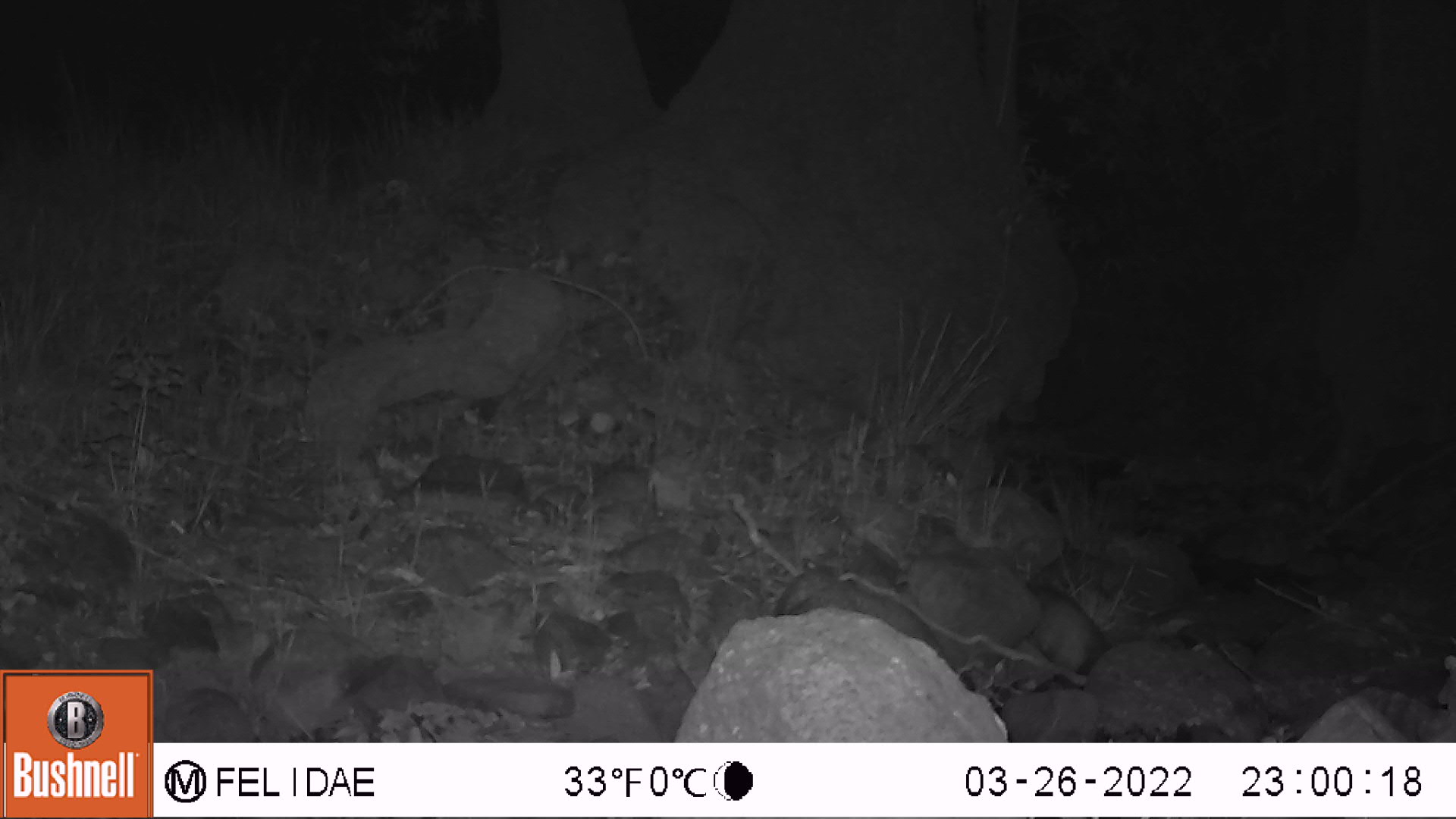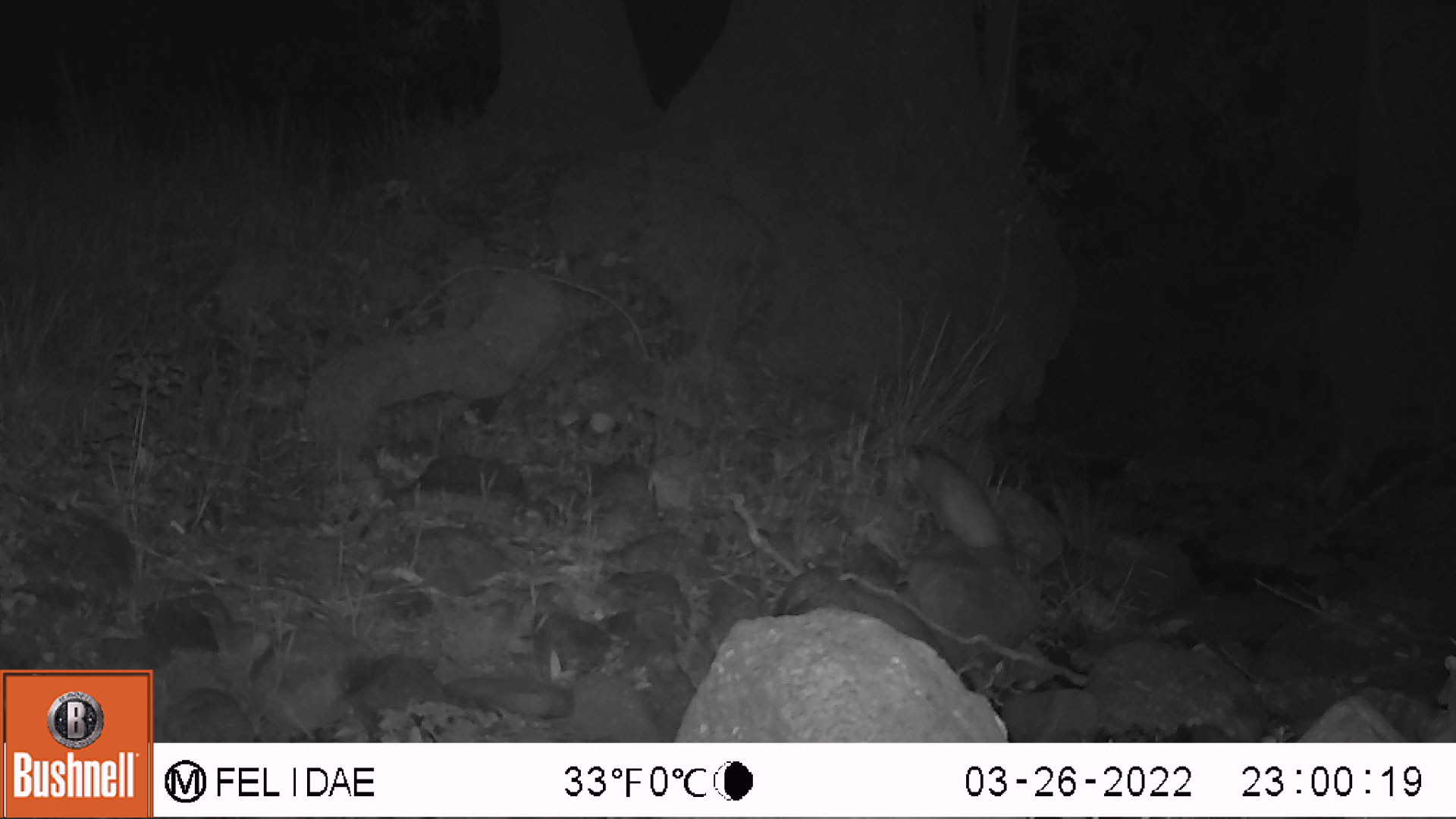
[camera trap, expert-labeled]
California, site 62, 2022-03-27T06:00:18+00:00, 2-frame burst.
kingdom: Animalia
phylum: Chordata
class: Mammalia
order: Didelphimorphia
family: Didelphidae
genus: Didelphis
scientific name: Didelphis virginiana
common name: virginia opossum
Virginia opossum (Didelphis virginiana).